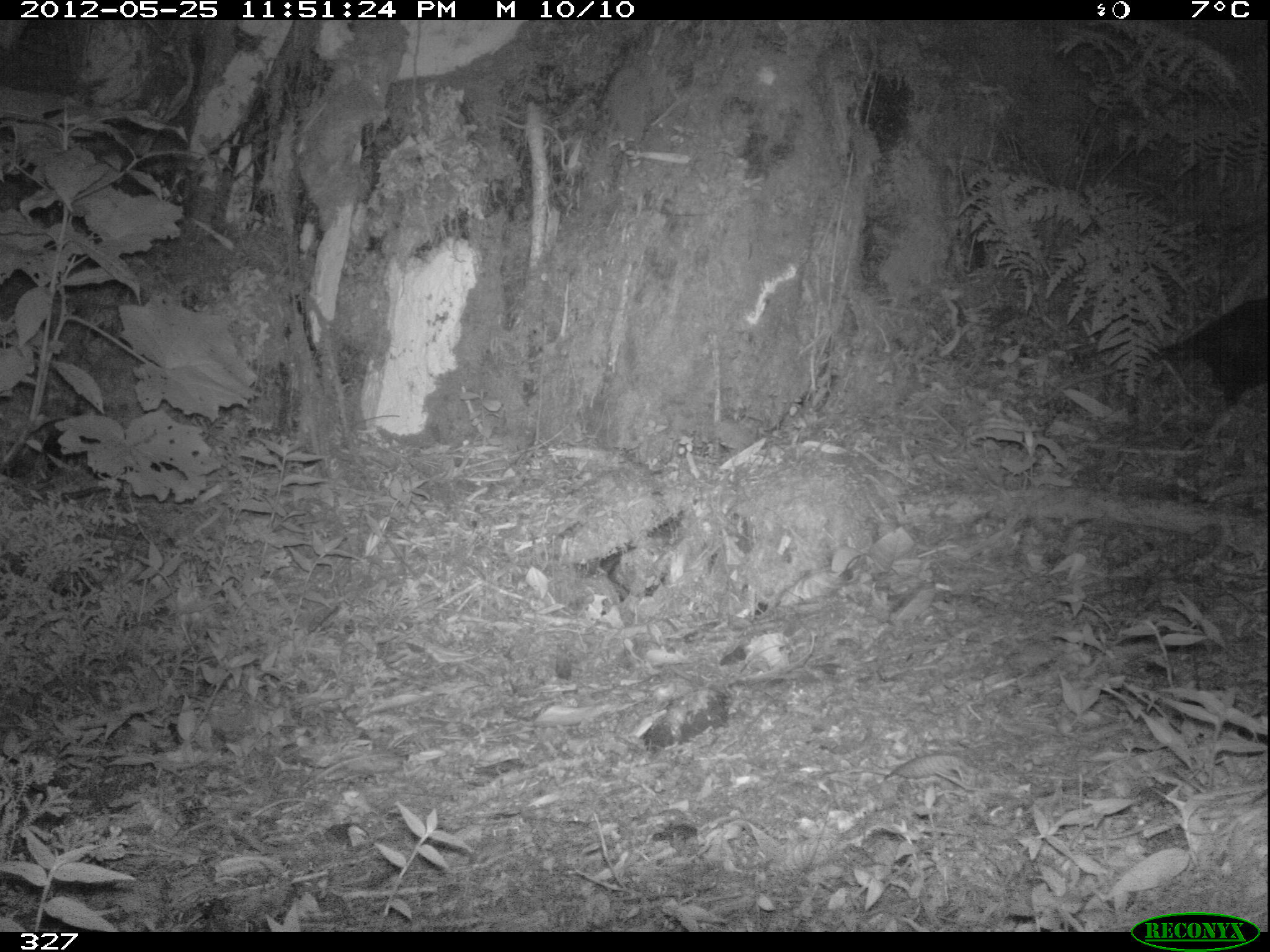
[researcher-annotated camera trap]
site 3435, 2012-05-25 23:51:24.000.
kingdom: Animalia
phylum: Chordata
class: Mammalia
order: Didelphimorphia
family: Didelphidae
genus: Didelphis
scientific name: Didelphis pernigra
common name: andean white-eared opossum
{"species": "Didelphis pernigra (andean white-eared opossum)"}